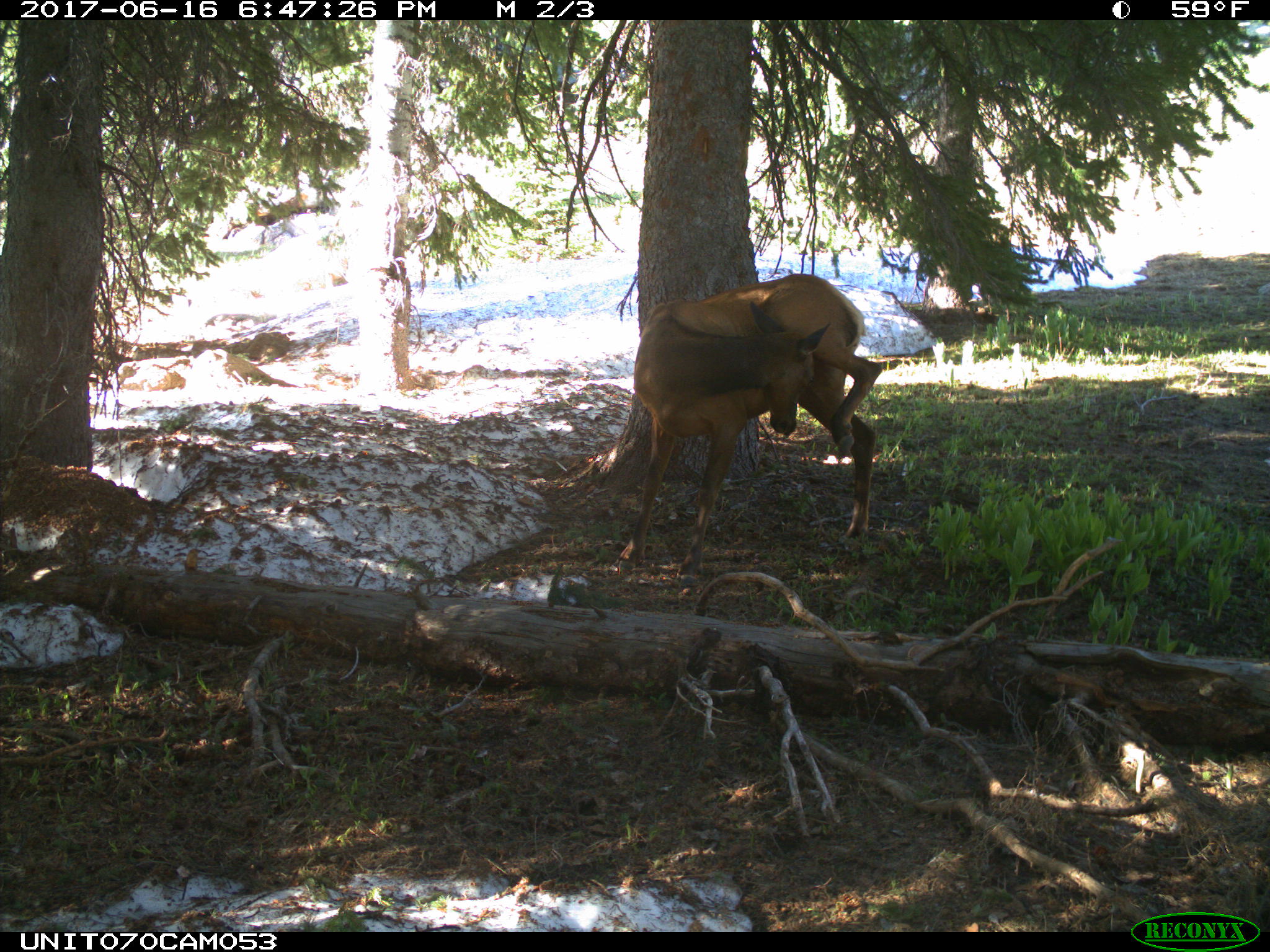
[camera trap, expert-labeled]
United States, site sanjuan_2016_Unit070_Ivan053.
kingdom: Animalia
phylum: Chordata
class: Mammalia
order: Artiodactyla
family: Cervidae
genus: Cervus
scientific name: Cervus elaphus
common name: red deer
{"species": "Cervus elaphus (red deer)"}